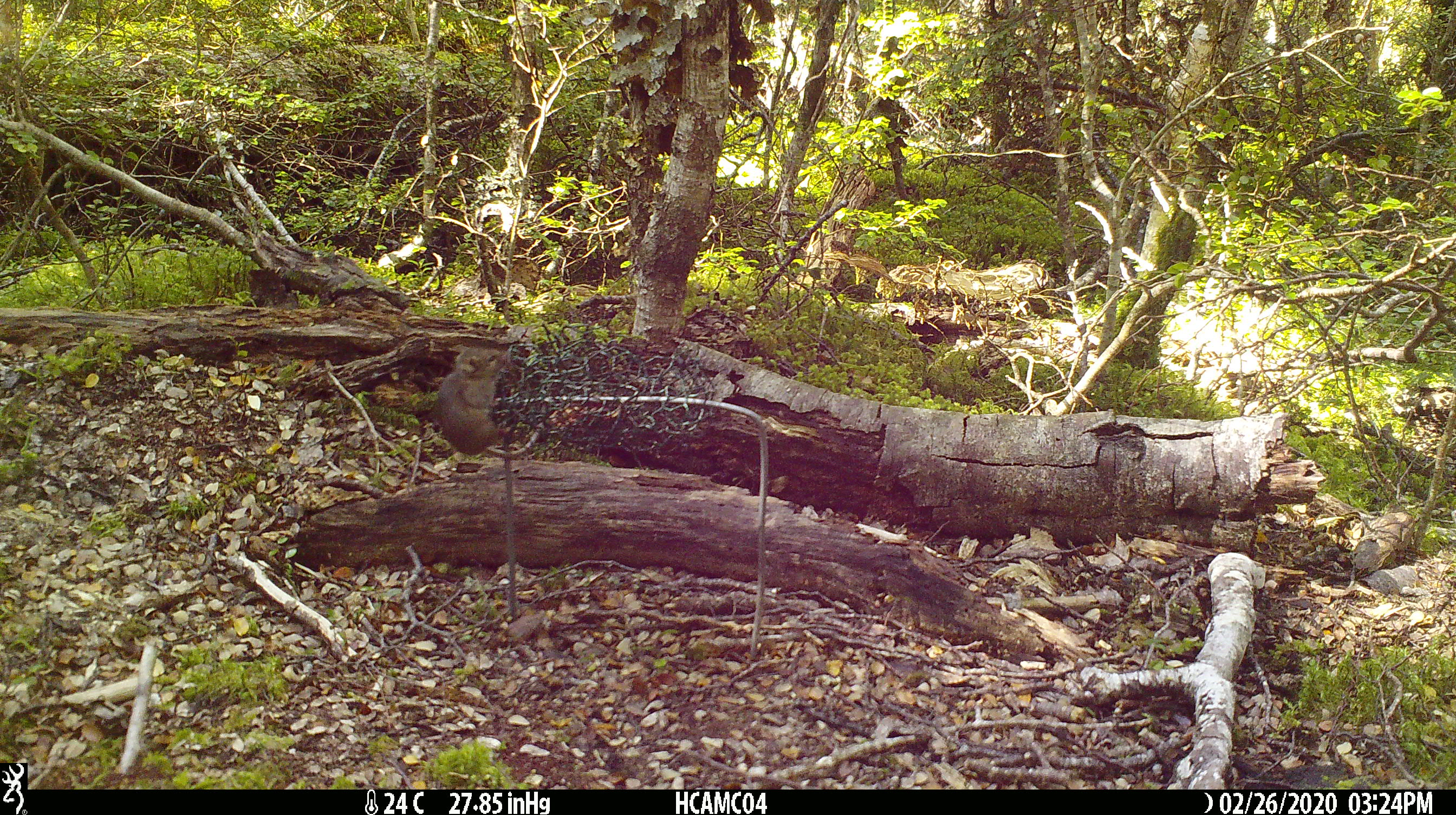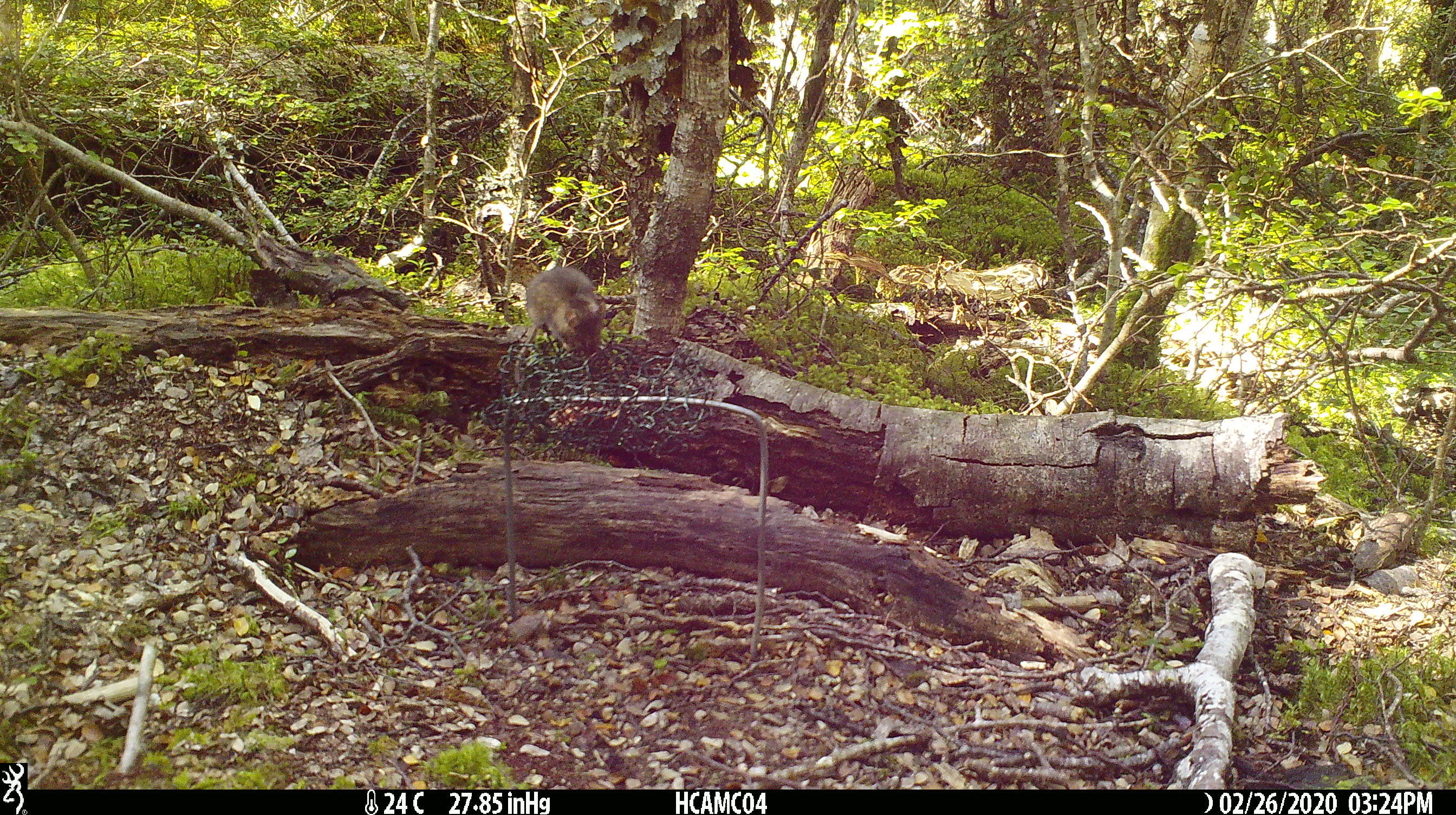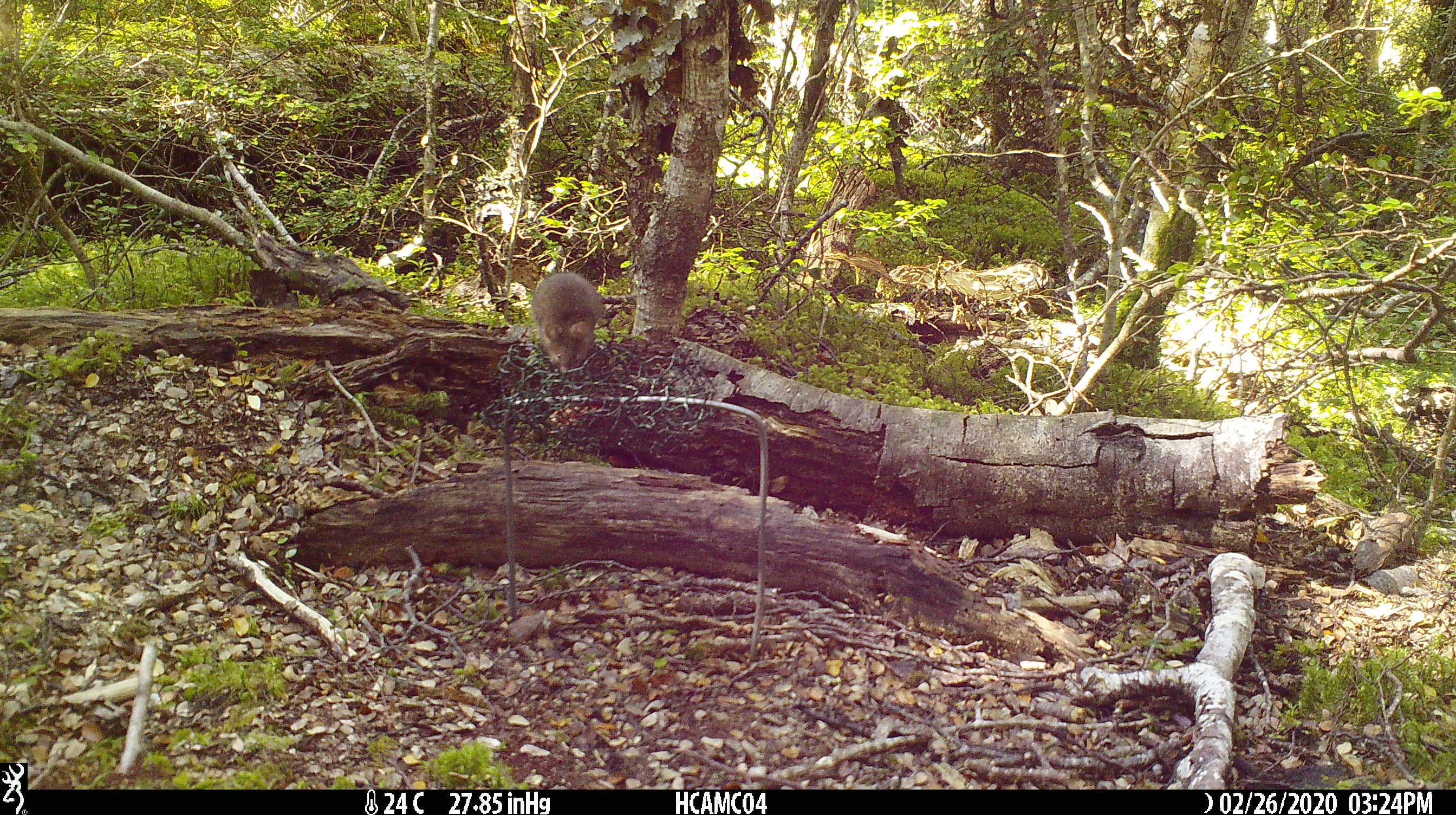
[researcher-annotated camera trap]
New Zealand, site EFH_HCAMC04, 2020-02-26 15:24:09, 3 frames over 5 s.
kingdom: Animalia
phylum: Chordata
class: Mammalia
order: Rodentia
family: Muridae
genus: Mus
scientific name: Mus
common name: mouse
Mouse (Mus).